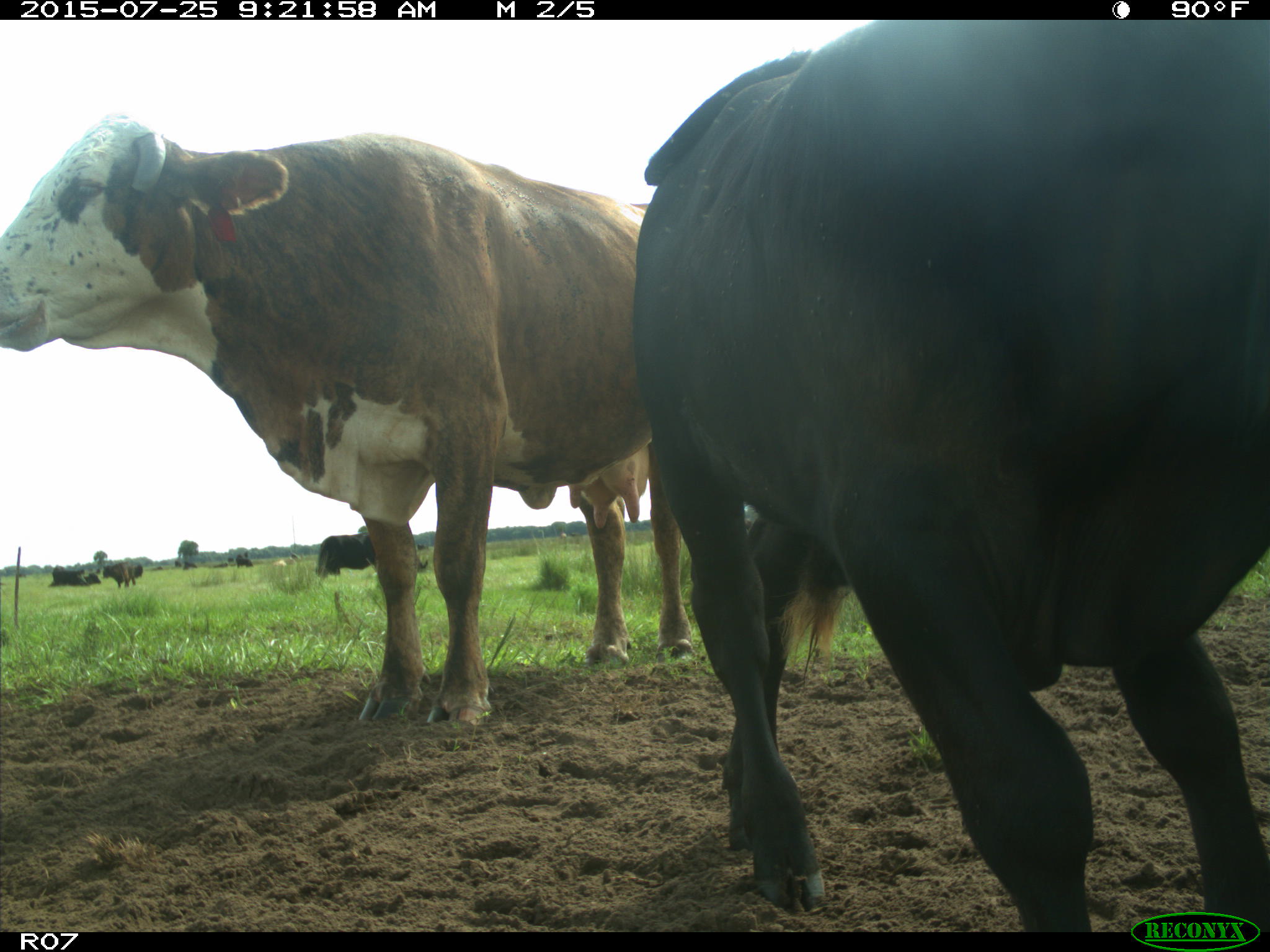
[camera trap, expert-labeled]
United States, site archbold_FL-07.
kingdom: Animalia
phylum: Chordata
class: Mammalia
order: Artiodactyla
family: Bovidae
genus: Bos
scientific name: Bos taurus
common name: domestic cow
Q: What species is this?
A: Bos taurus (domestic cow).